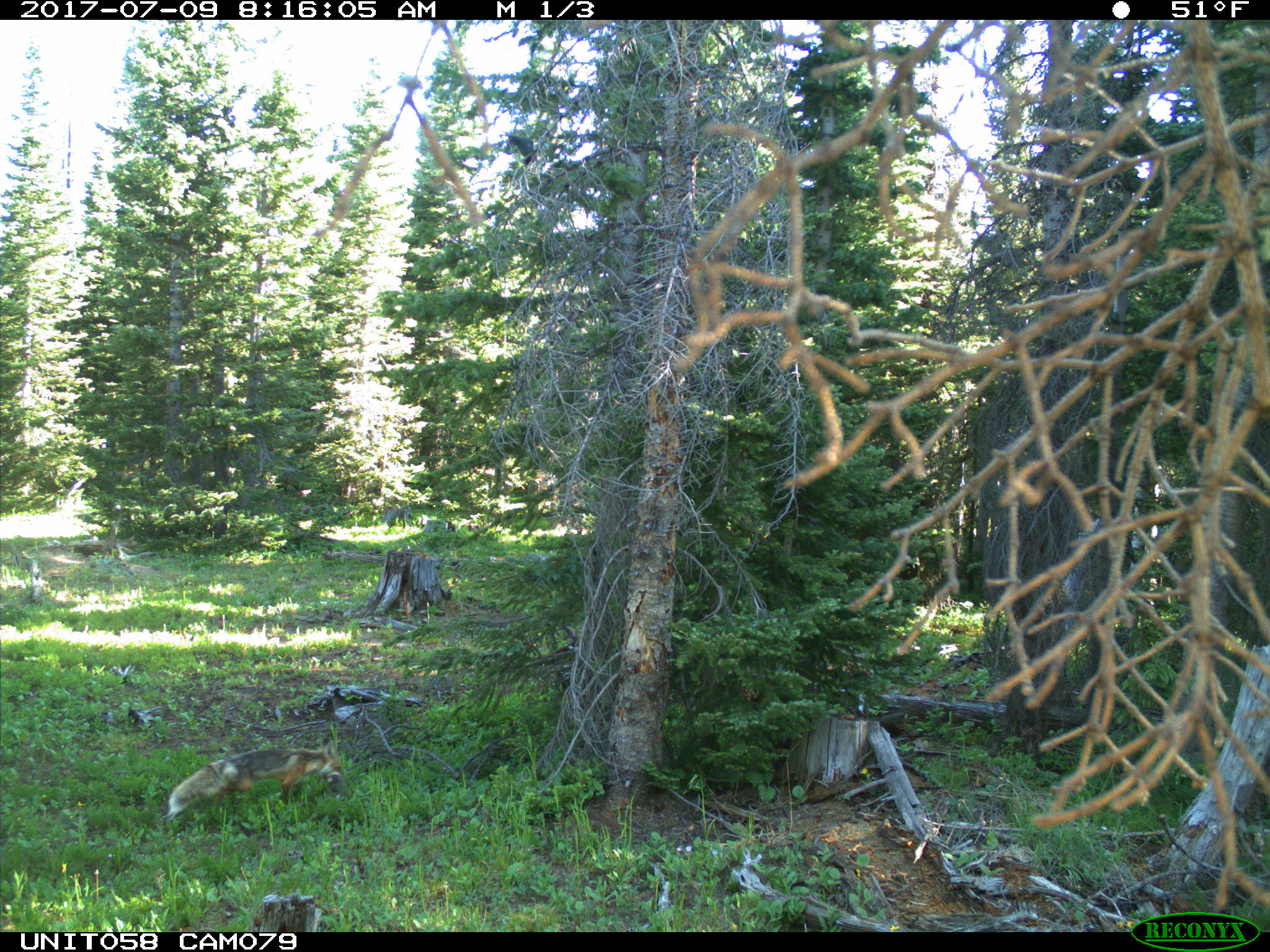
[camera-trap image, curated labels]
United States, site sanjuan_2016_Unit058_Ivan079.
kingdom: Animalia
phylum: Chordata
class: Mammalia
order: Carnivora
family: Canidae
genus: Vulpes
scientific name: Vulpes vulpes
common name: red fox